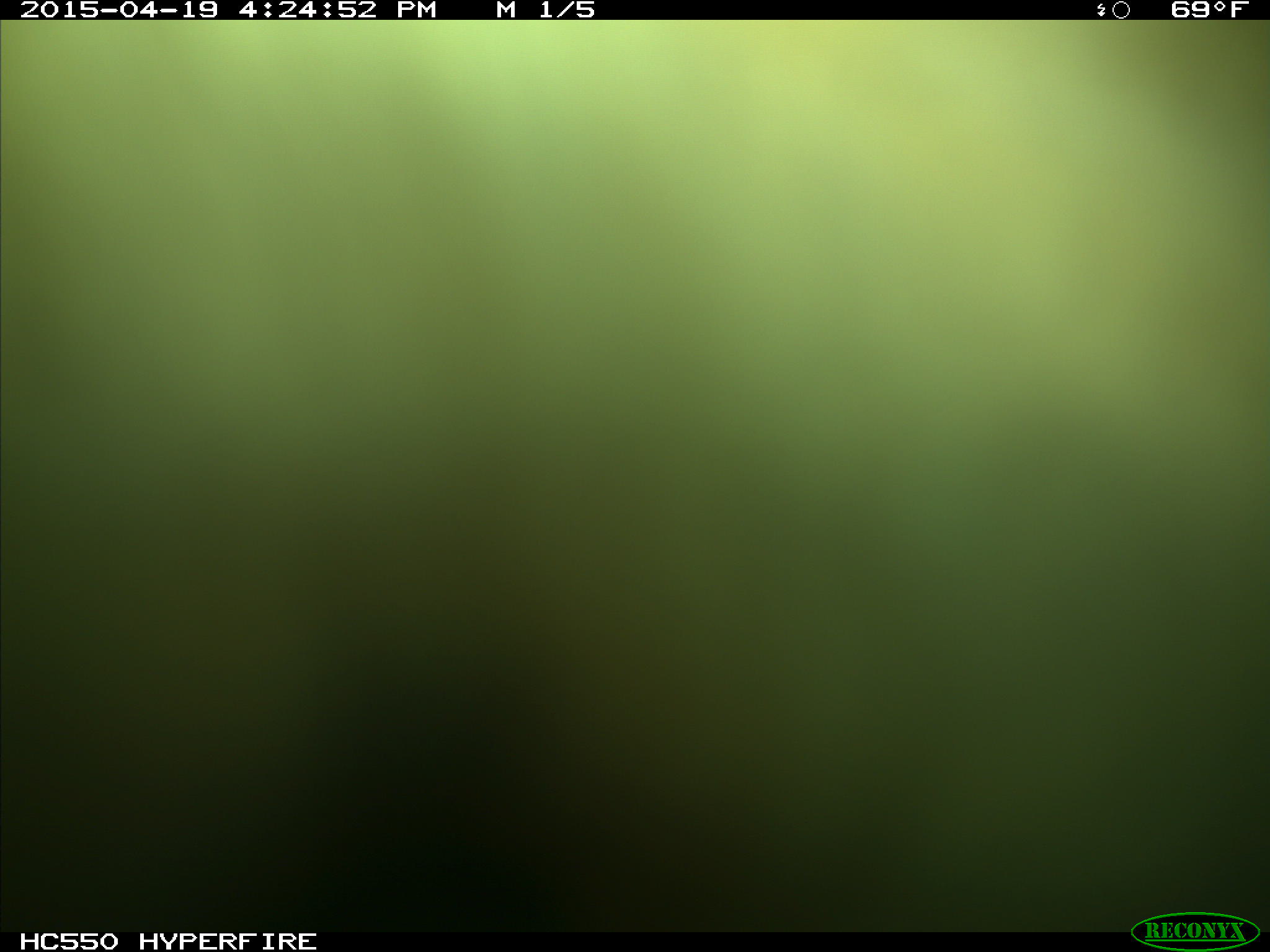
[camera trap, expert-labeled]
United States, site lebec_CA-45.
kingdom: Animalia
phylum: Chordata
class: Mammalia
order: Artiodactyla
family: Bovidae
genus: Bos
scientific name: Bos taurus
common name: domestic cow